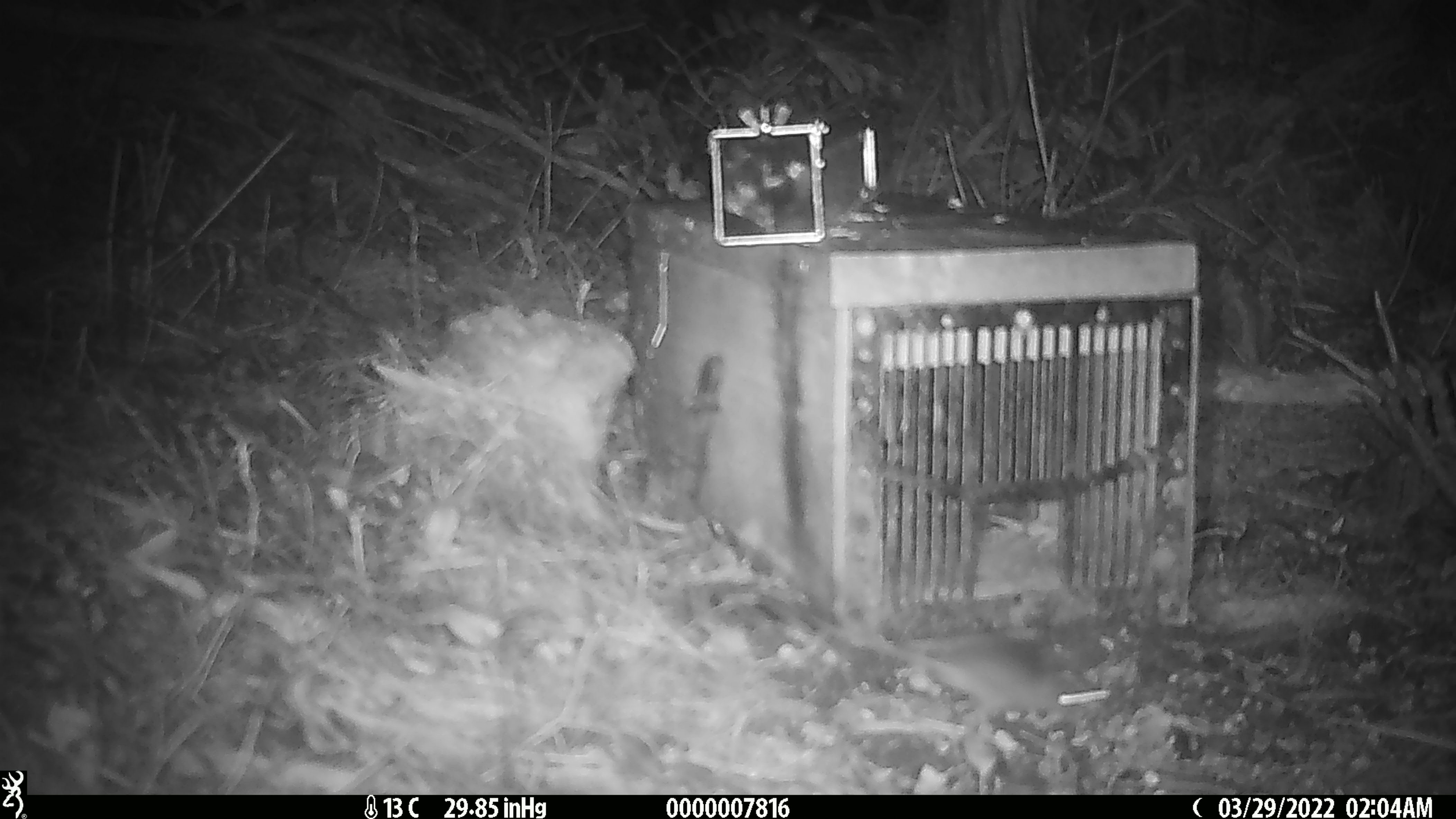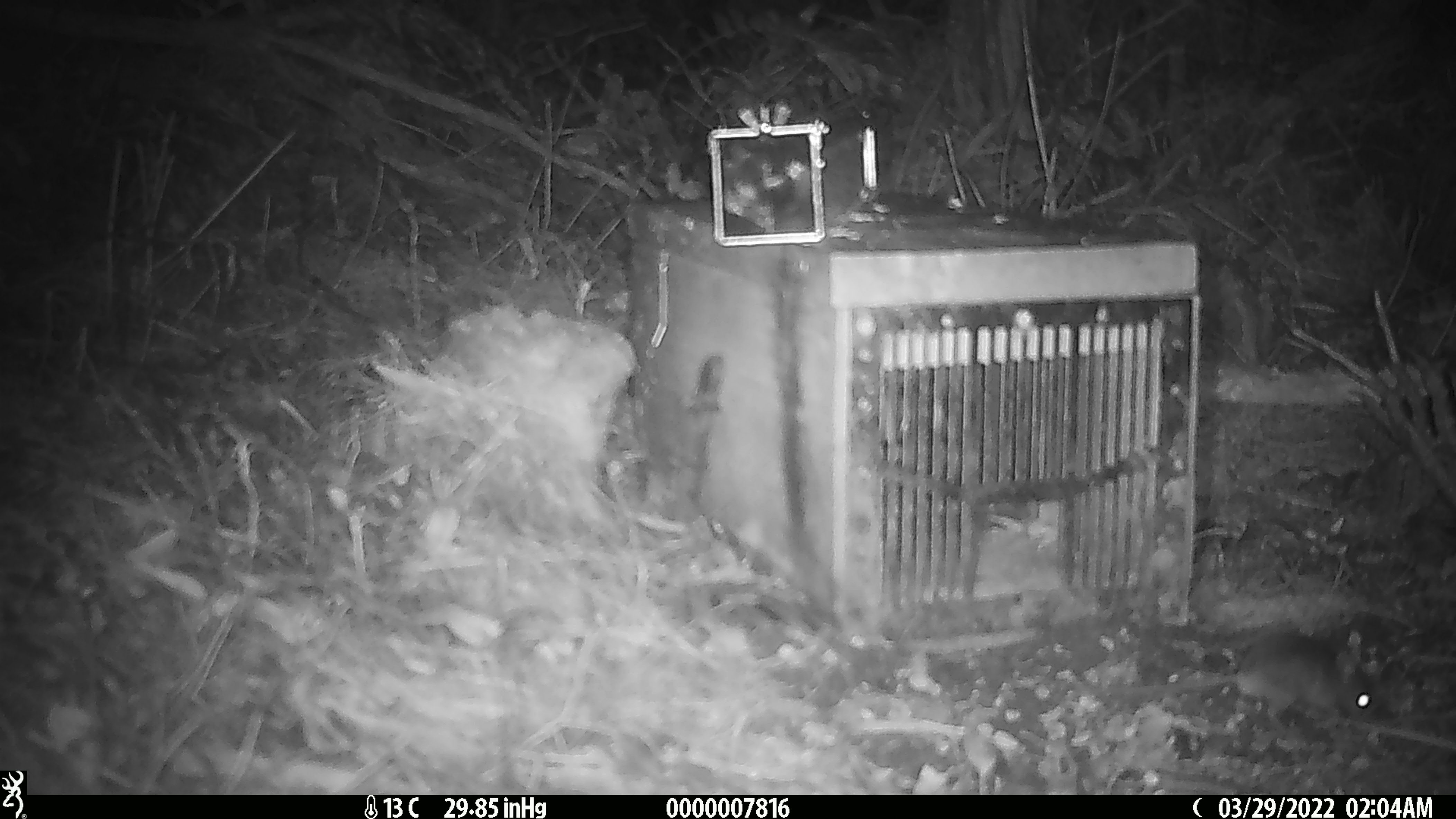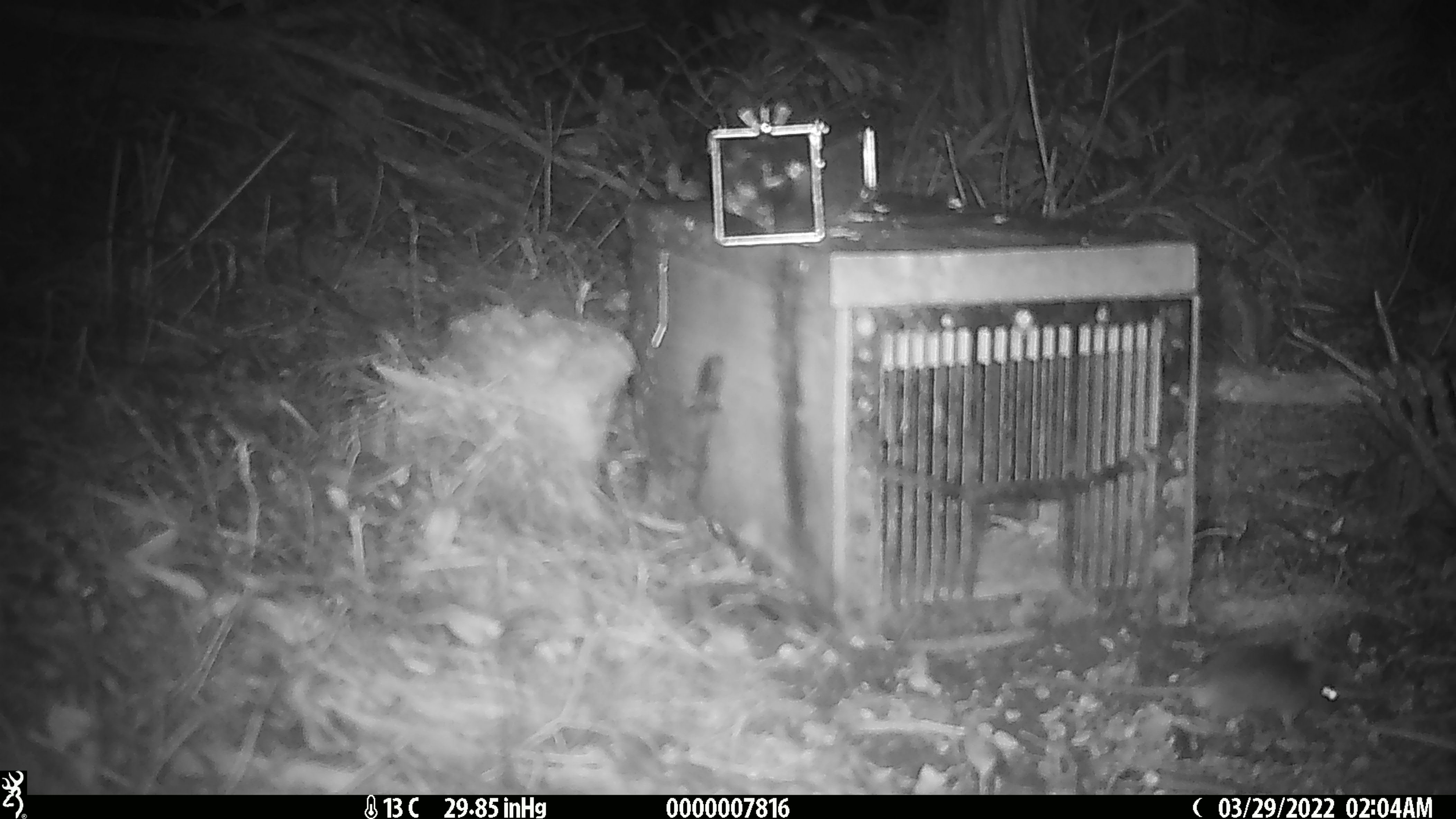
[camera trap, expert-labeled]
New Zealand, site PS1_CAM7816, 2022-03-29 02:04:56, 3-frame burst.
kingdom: Animalia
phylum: Chordata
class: Mammalia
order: Rodentia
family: Muridae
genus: Mus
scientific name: Mus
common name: mouse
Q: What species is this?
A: Mouse (Mus).